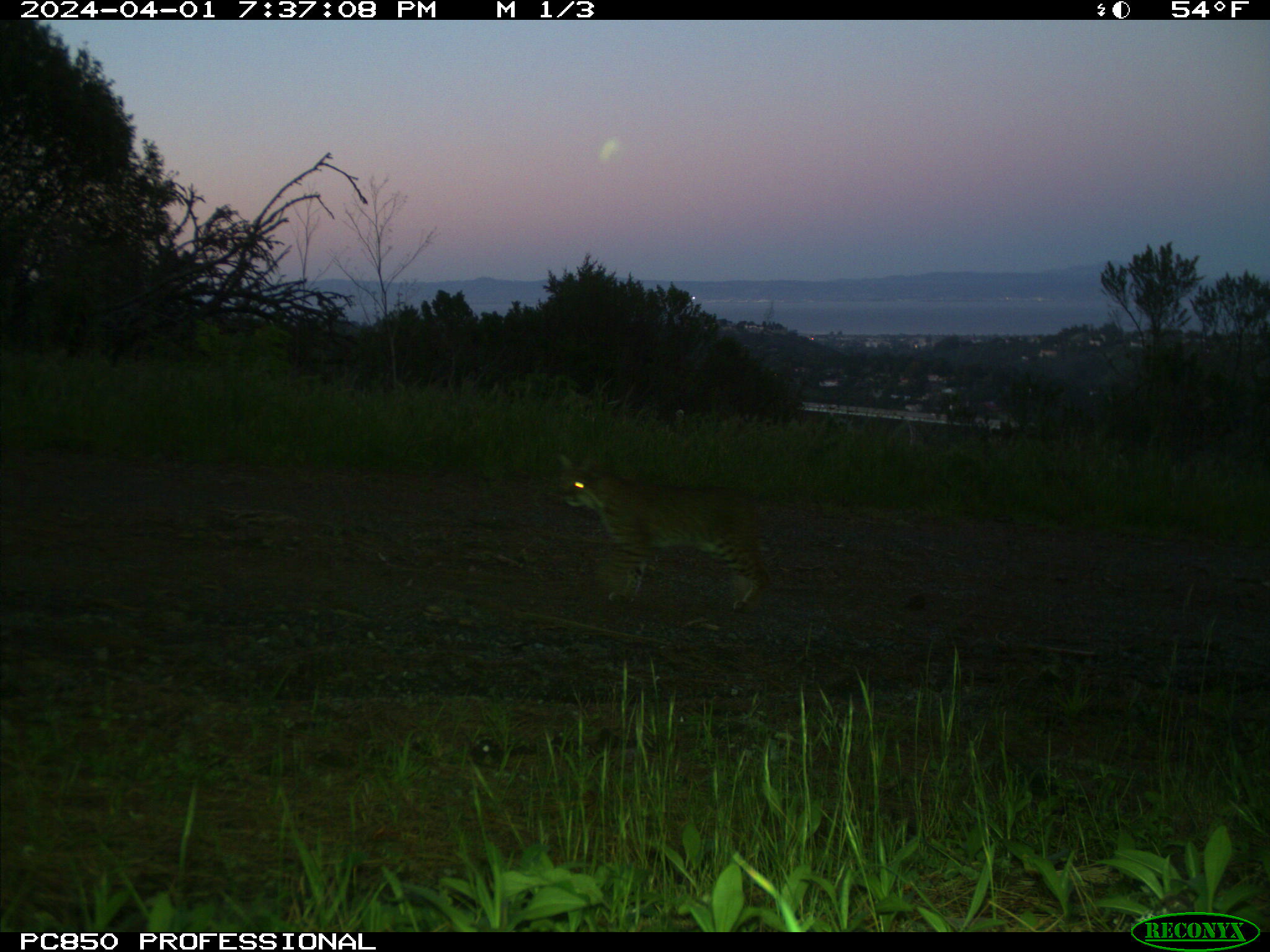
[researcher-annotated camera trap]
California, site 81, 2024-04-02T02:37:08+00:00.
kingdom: Animalia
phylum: Chordata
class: Mammalia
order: Carnivora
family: Felidae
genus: Lynx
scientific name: Lynx rufus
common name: bobcat